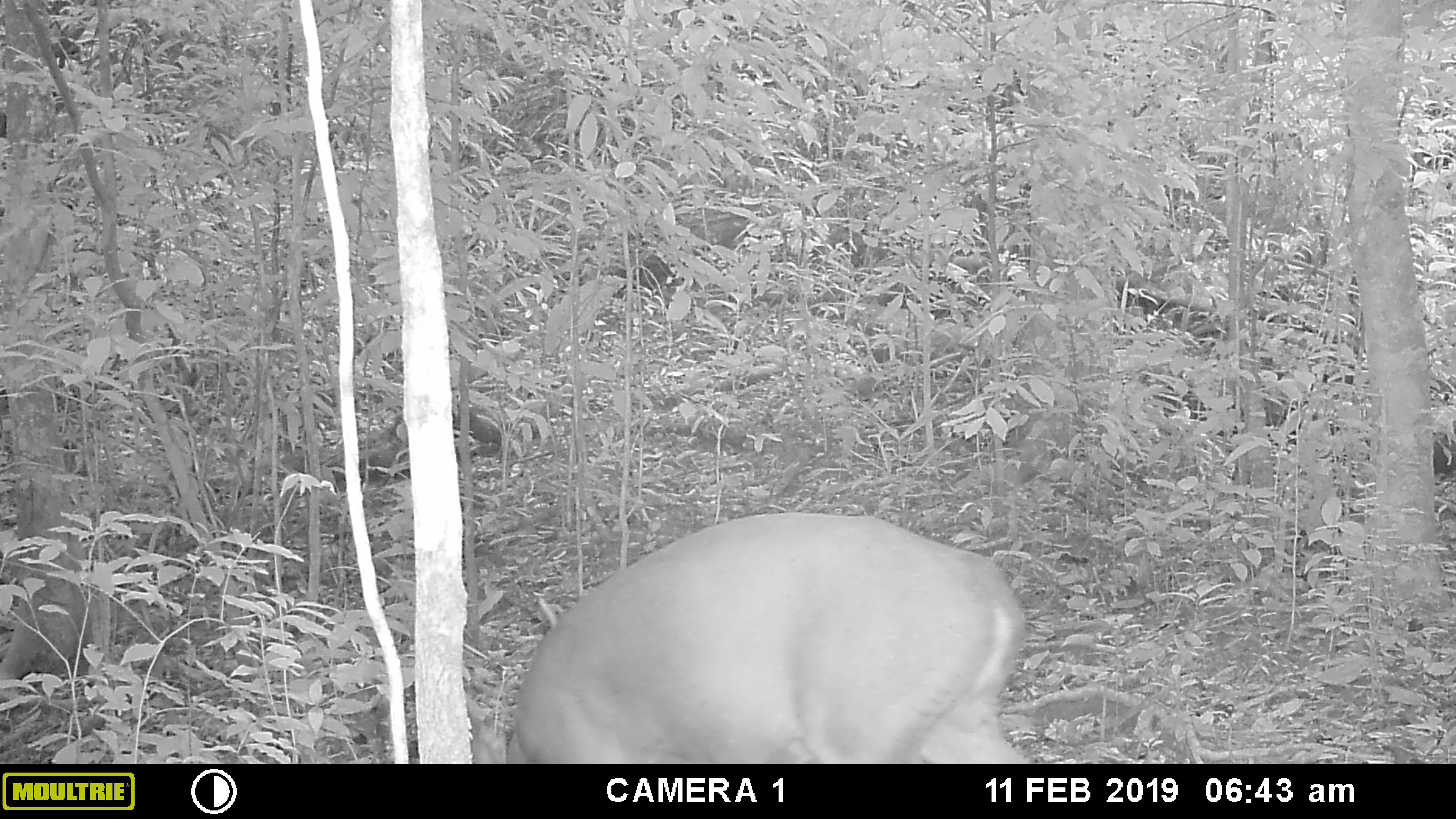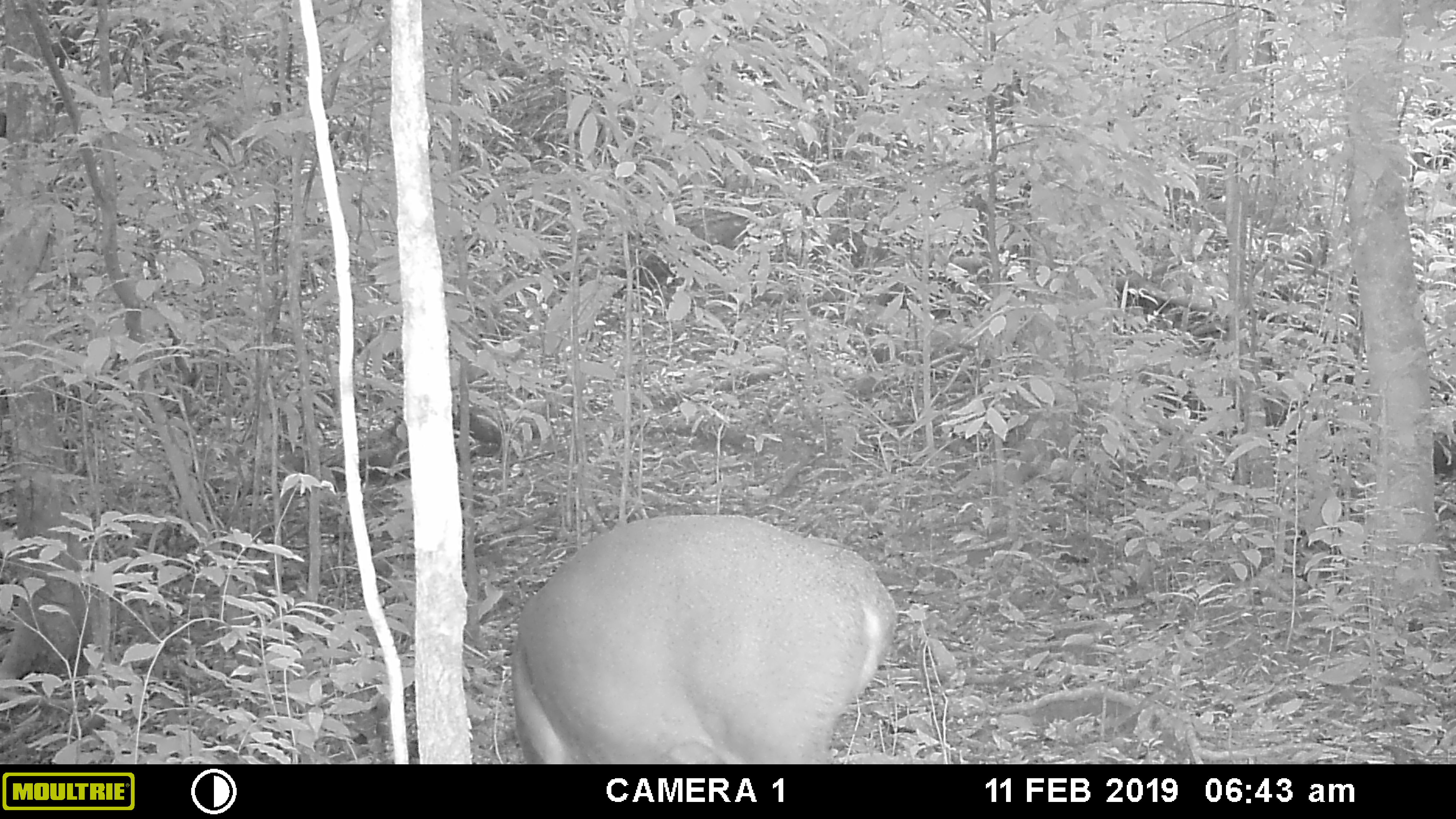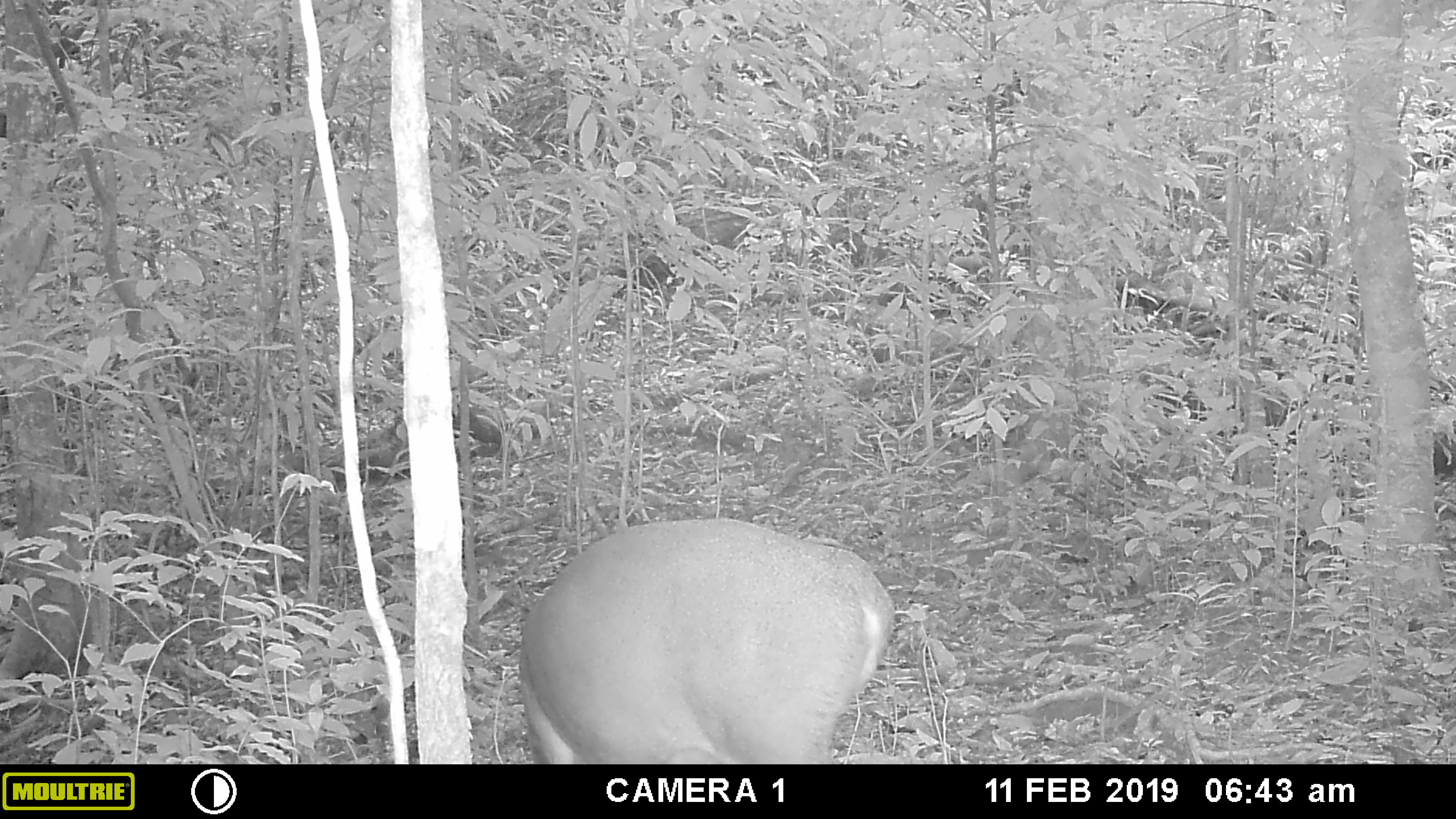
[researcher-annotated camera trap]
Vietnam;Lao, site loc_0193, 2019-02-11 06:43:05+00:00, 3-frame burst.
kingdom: Animalia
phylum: Chordata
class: Mammalia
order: Artiodactyla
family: Cervidae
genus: Muntiacus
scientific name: Muntiacus vuquangensis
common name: large-antlered muntjac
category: large antlered muntjac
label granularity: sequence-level